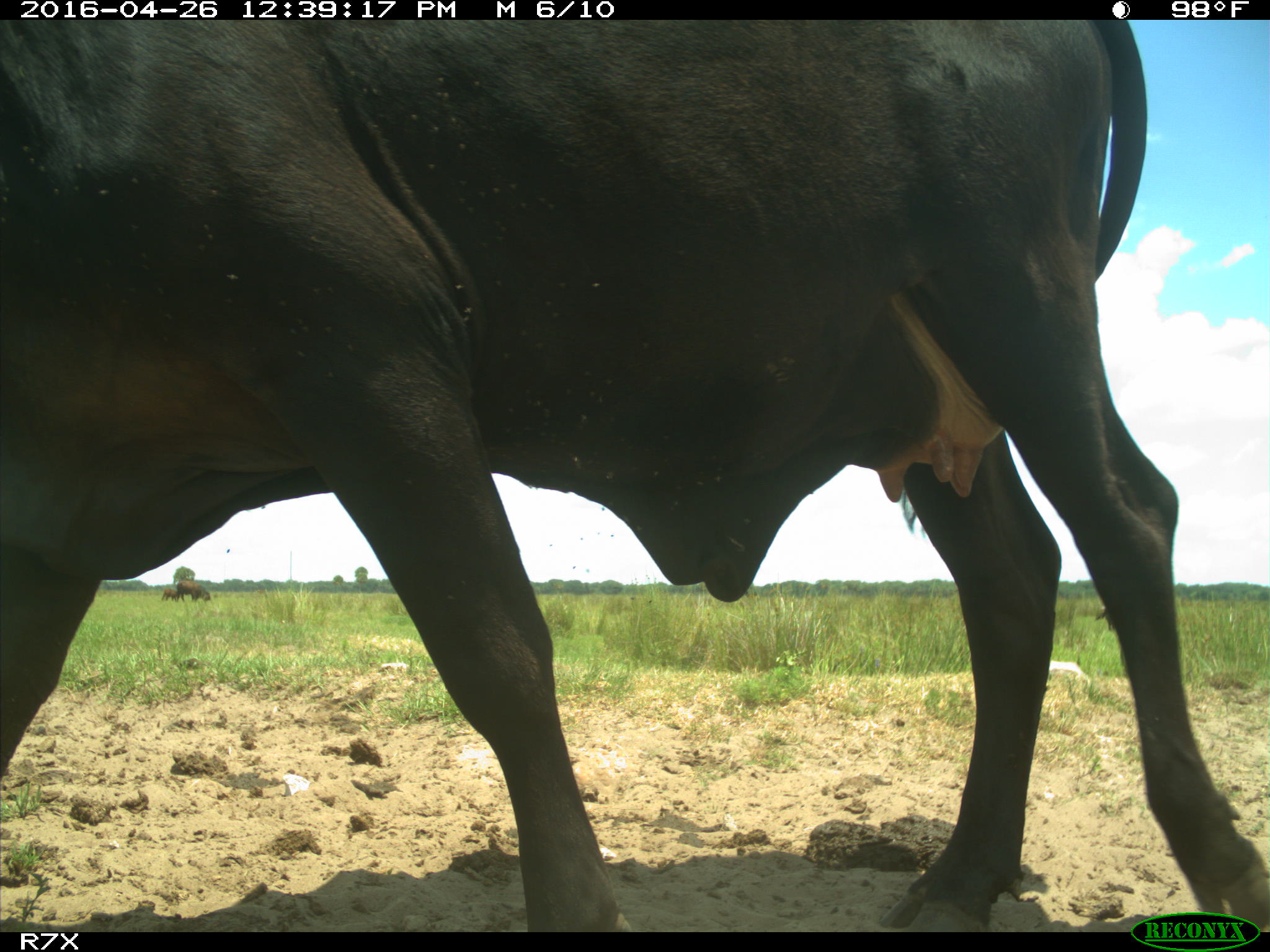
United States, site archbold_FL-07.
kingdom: Animalia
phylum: Chordata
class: Mammalia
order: Artiodactyla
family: Bovidae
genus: Bos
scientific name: Bos taurus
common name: domestic cow